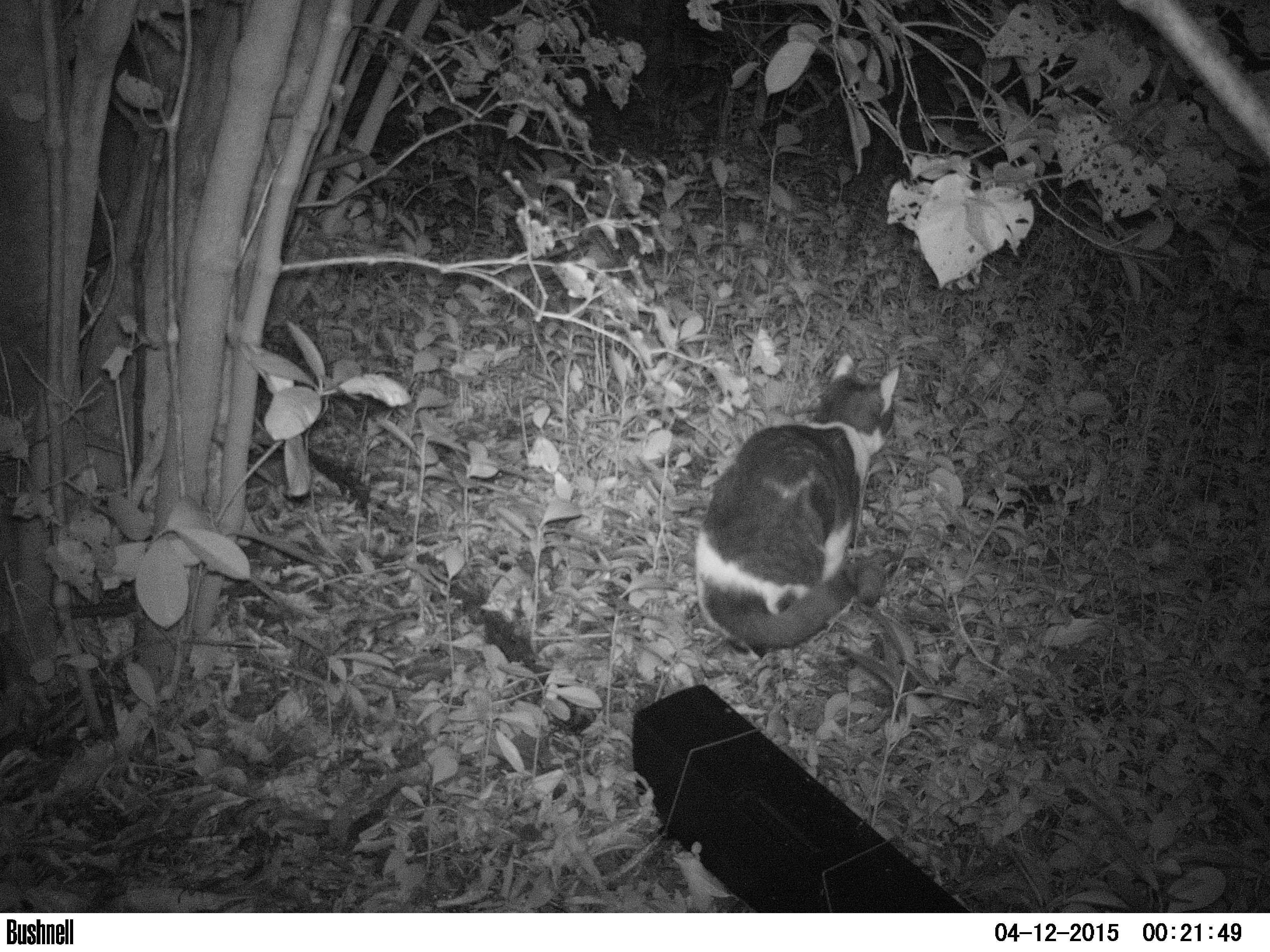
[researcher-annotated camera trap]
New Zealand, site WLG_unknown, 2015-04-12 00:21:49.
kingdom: Animalia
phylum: Chordata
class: Mammalia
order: Carnivora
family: Felidae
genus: Felis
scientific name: Felis catus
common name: domestic cat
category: cat